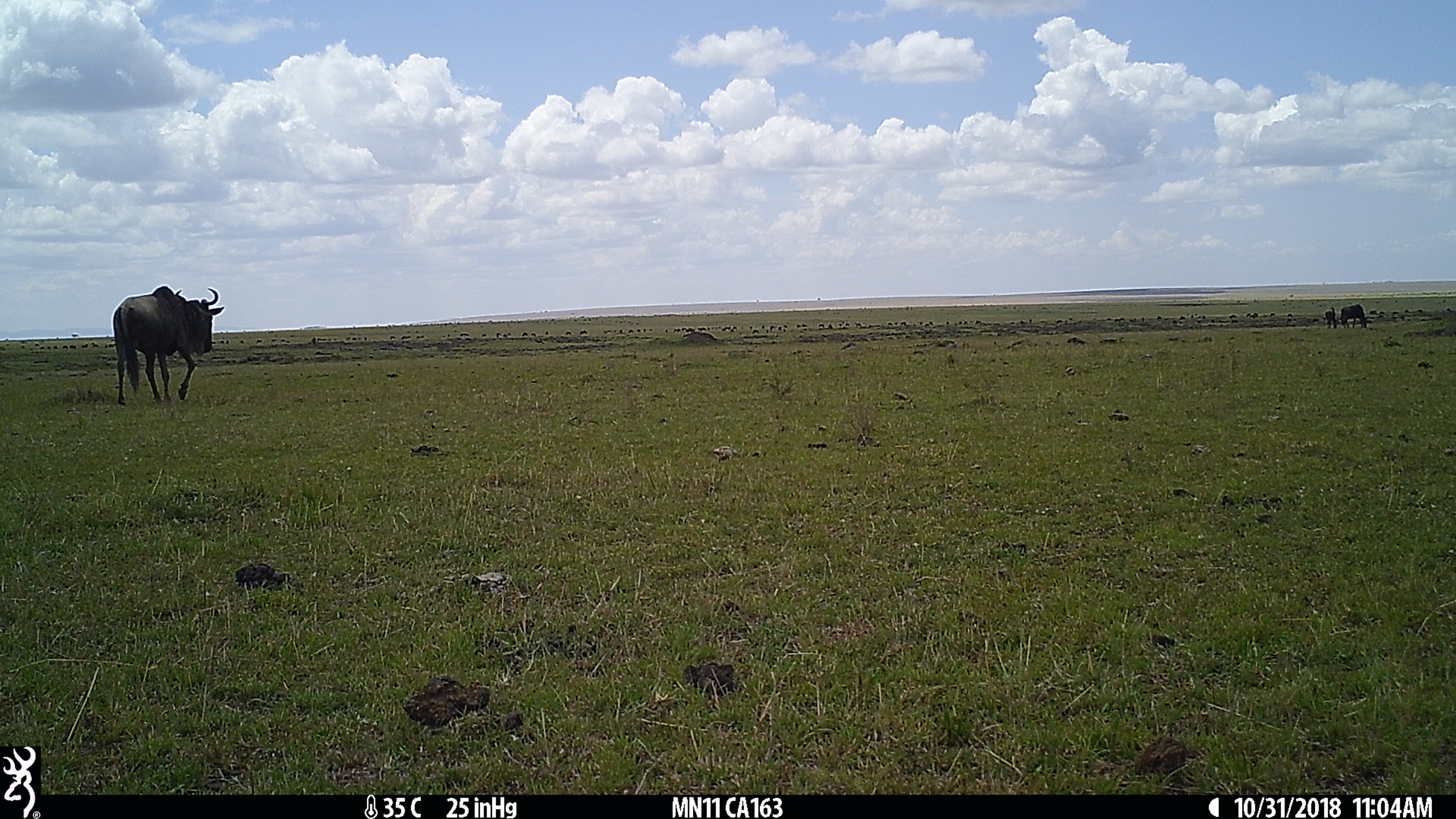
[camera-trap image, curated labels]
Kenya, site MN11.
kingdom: Animalia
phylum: Chordata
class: Mammalia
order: Artiodactyla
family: Bovidae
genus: Connochaetes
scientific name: Connochaetes taurinus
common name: blue wildebeest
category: wildebeest